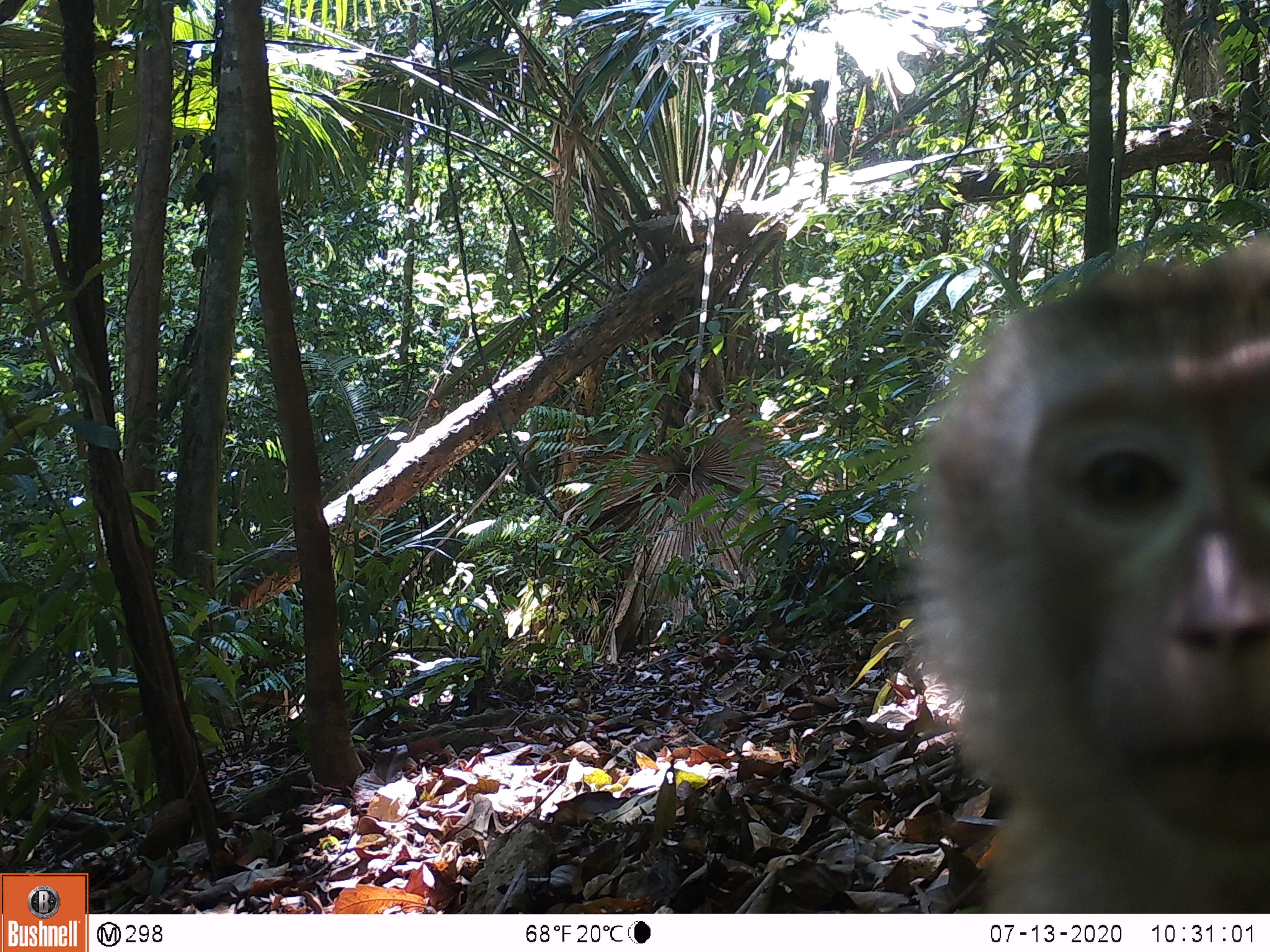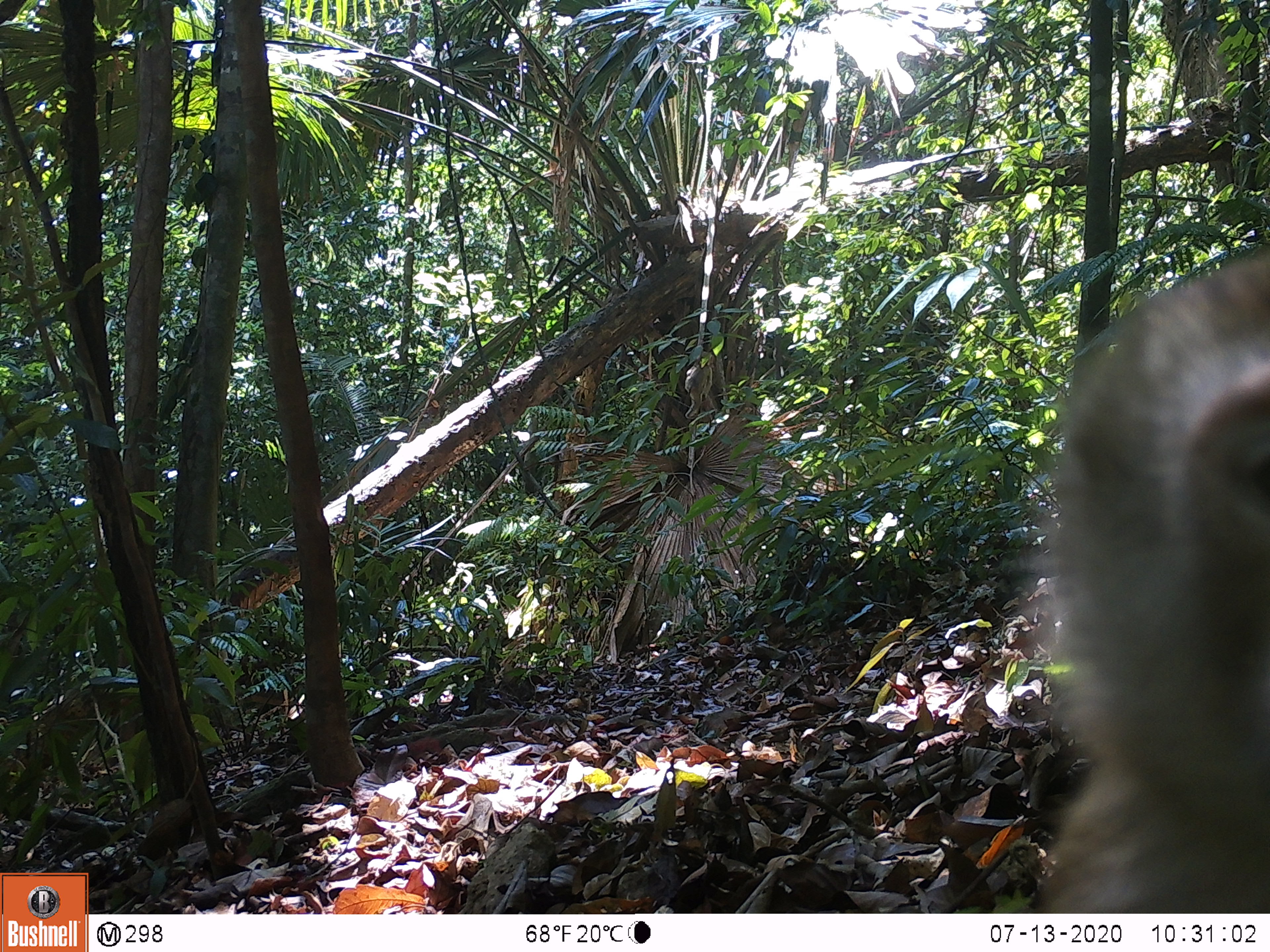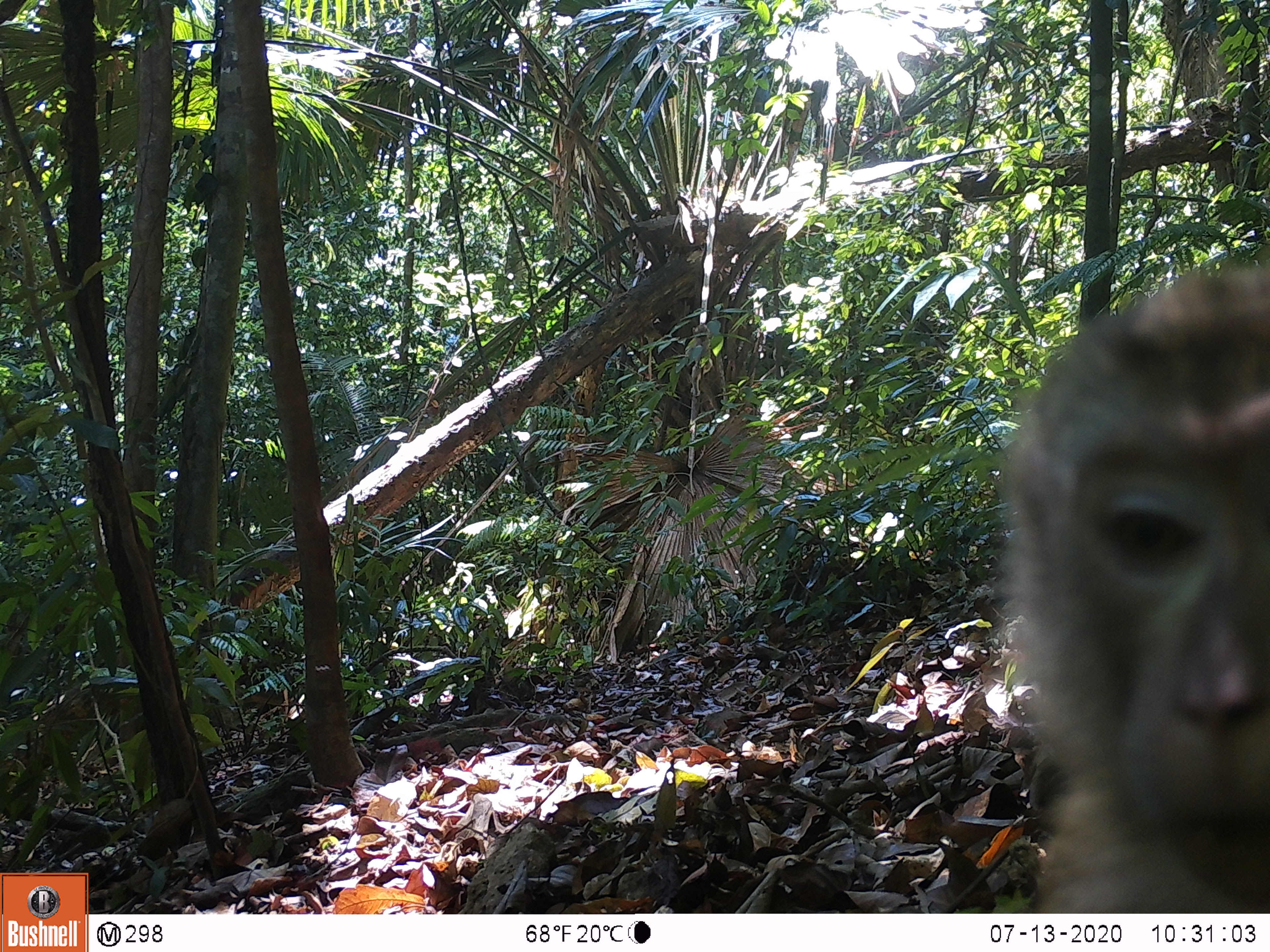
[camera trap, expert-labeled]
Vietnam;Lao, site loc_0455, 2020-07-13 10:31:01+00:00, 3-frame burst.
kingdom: Animalia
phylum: Chordata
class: Mammalia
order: Primates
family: Cercopithecidae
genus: Macaca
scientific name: Macaca nemestrina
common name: pig-tailed macaque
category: pig tailed macaque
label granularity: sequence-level